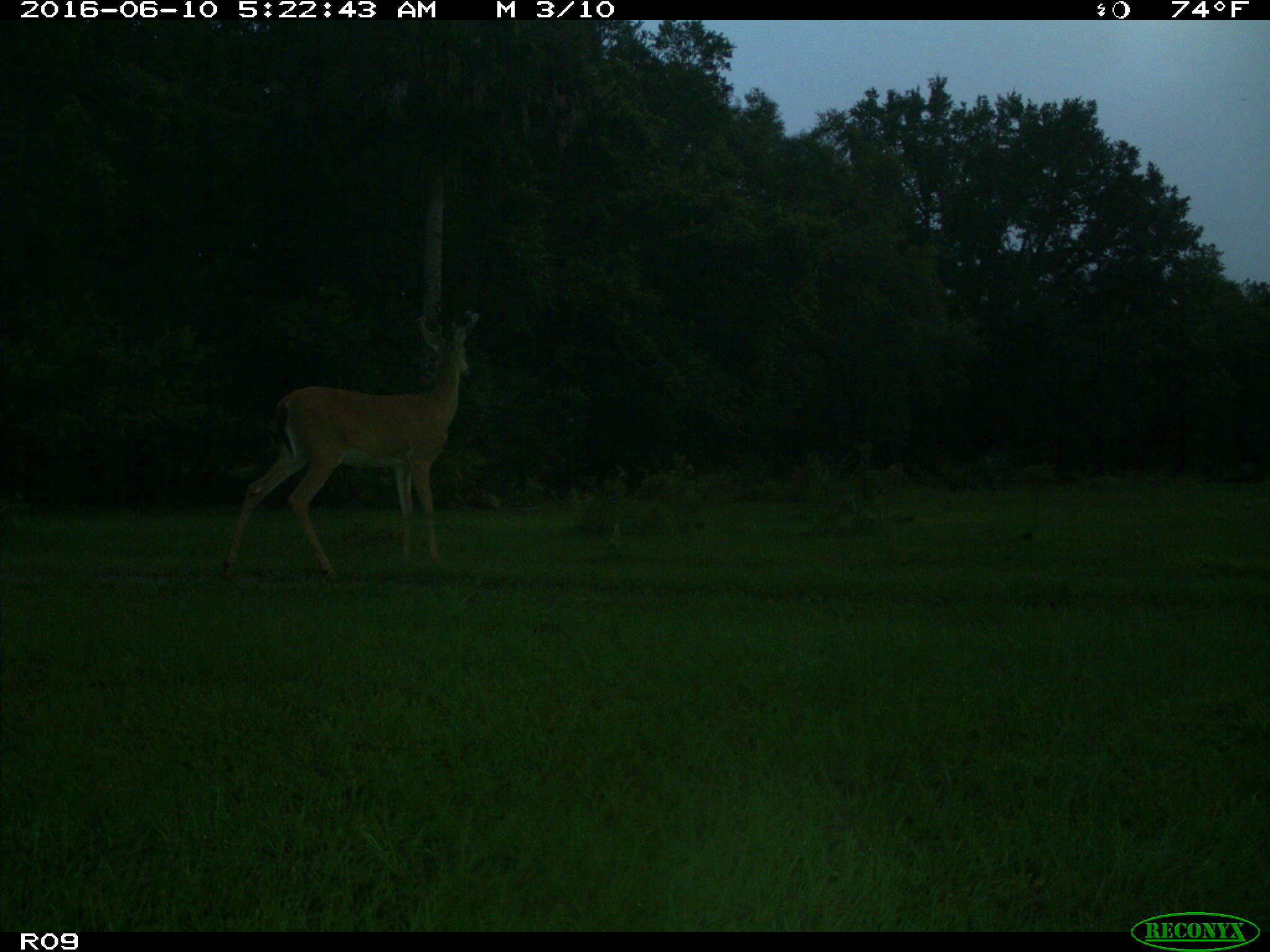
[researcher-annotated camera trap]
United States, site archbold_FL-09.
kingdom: Animalia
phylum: Chordata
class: Mammalia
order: Artiodactyla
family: Cervidae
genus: Odocoileus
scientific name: Odocoileus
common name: deer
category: unidentified deer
Unidentified deer (deer) (Odocoileus).